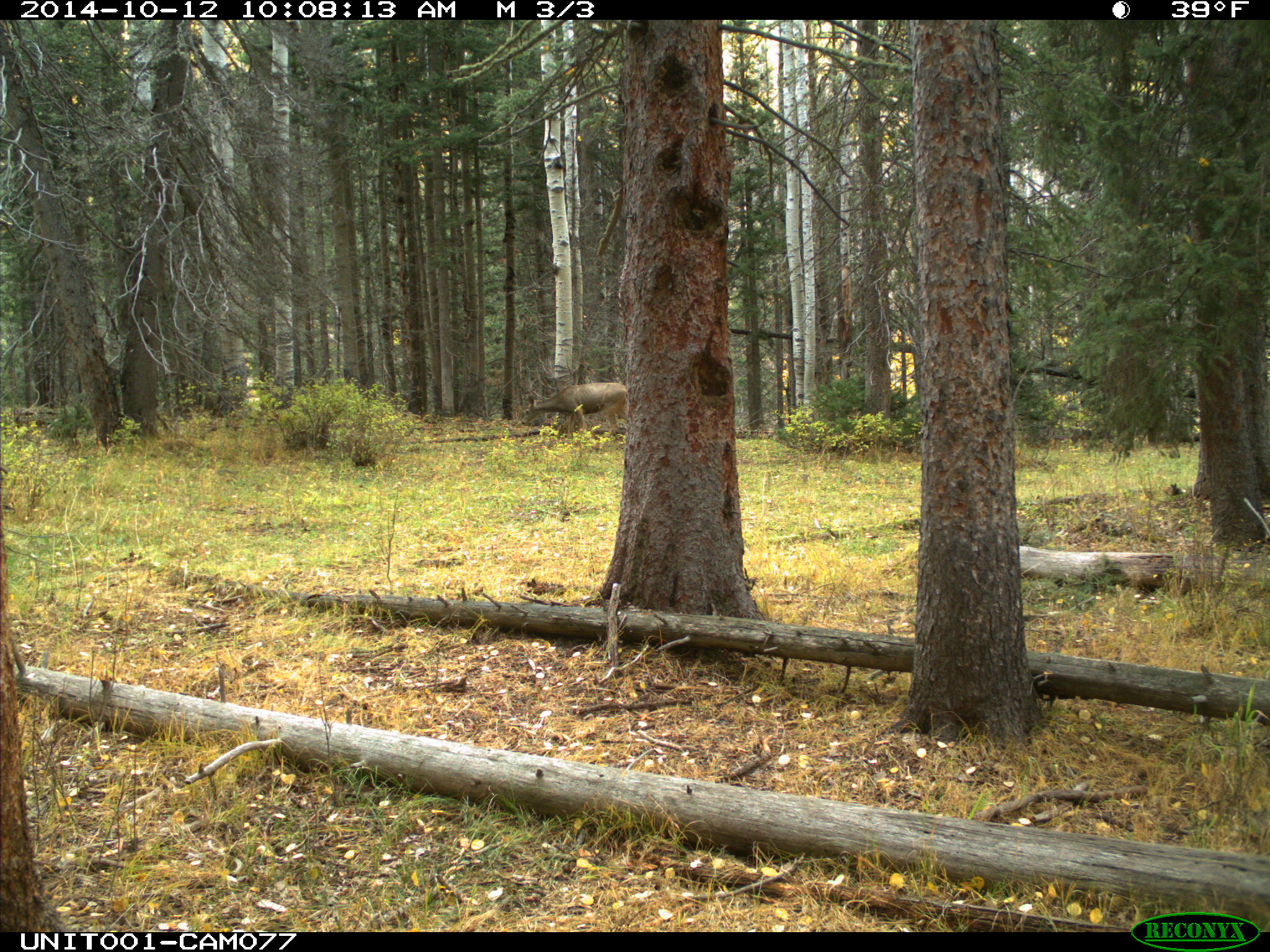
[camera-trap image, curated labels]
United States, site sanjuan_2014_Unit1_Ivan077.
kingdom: Animalia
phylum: Chordata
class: Mammalia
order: Artiodactyla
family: Cervidae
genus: Odocoileus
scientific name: Odocoileus hemionus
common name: mule deer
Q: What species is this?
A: Odocoileus hemionus (mule deer).